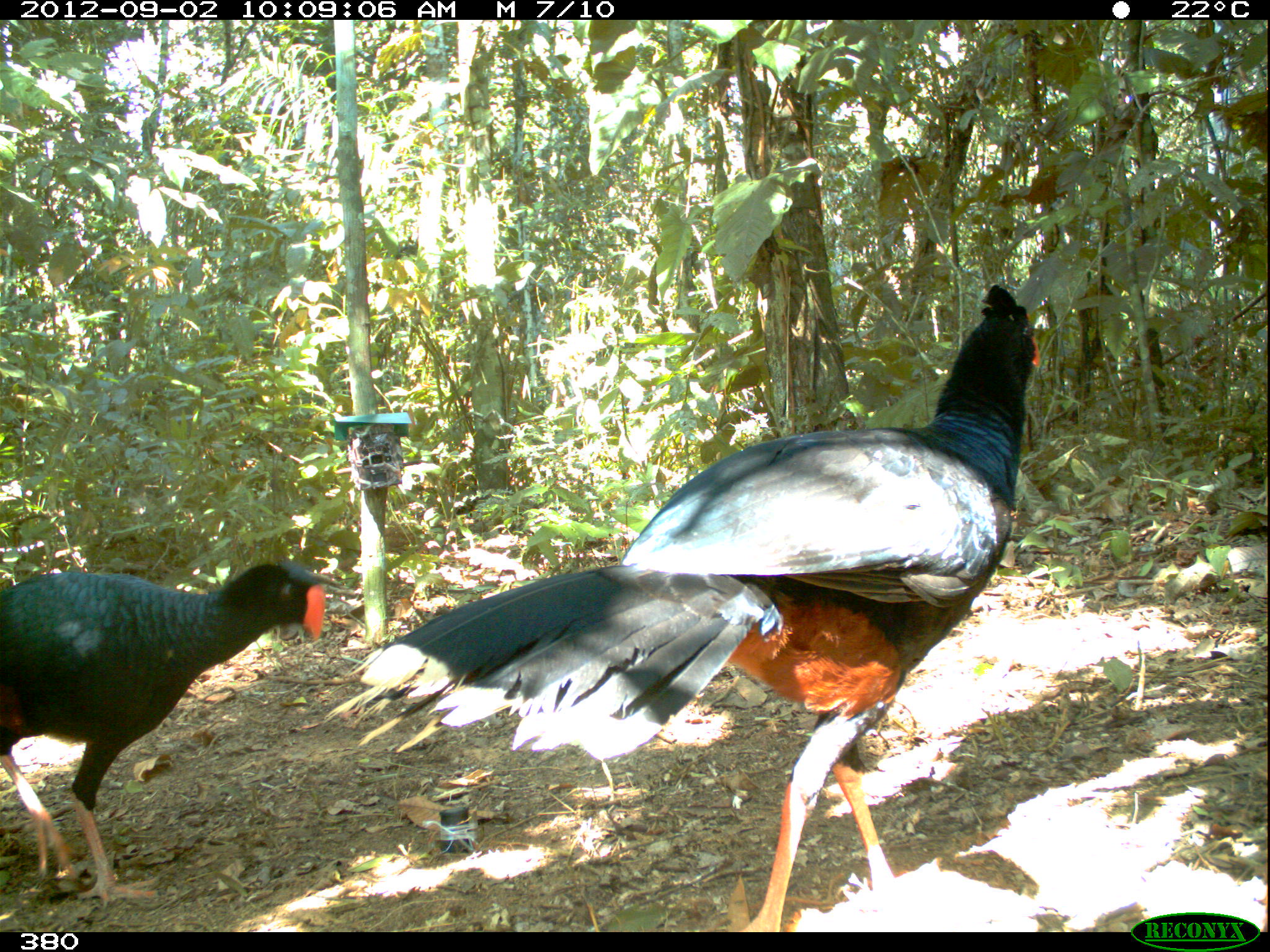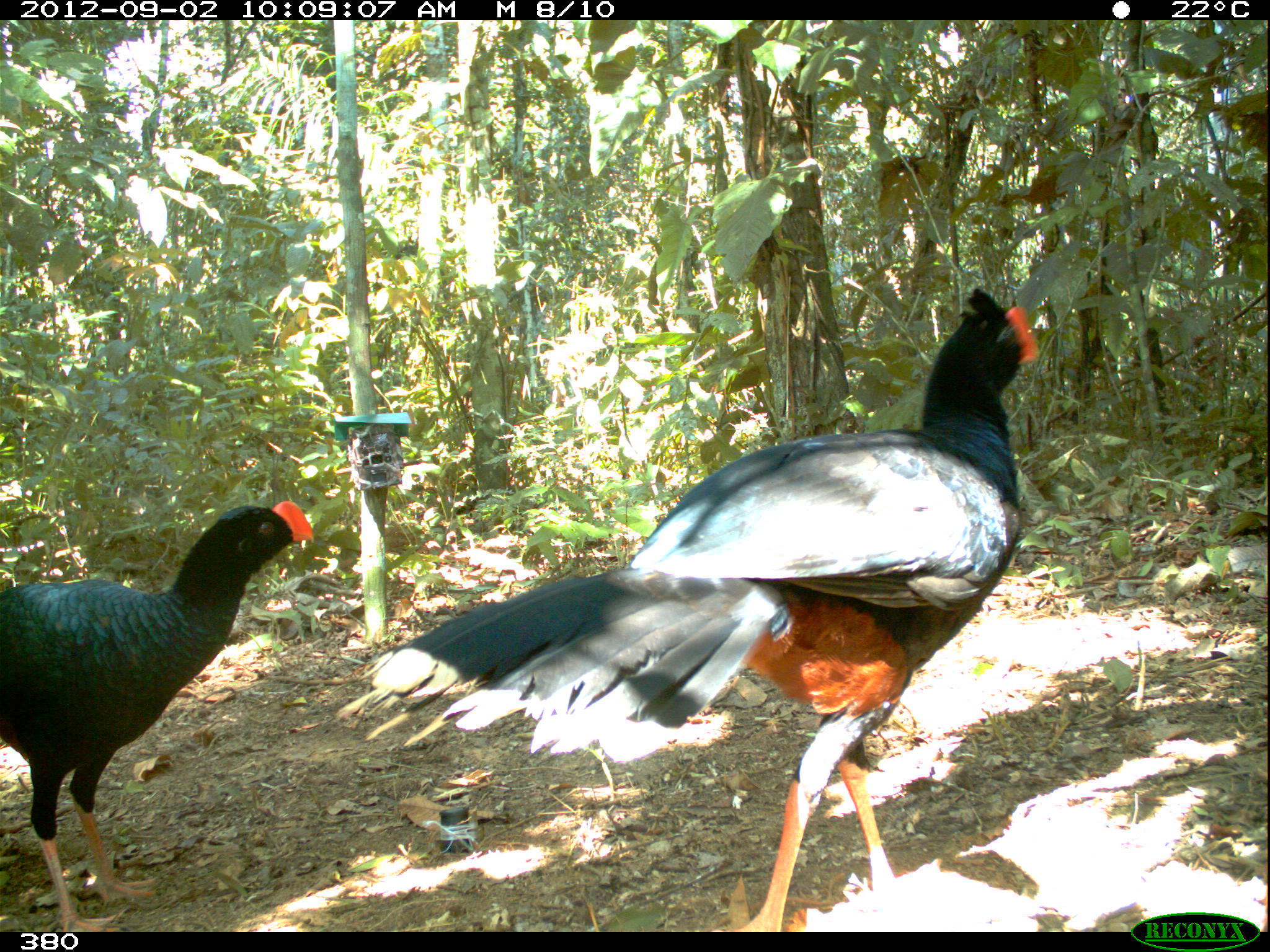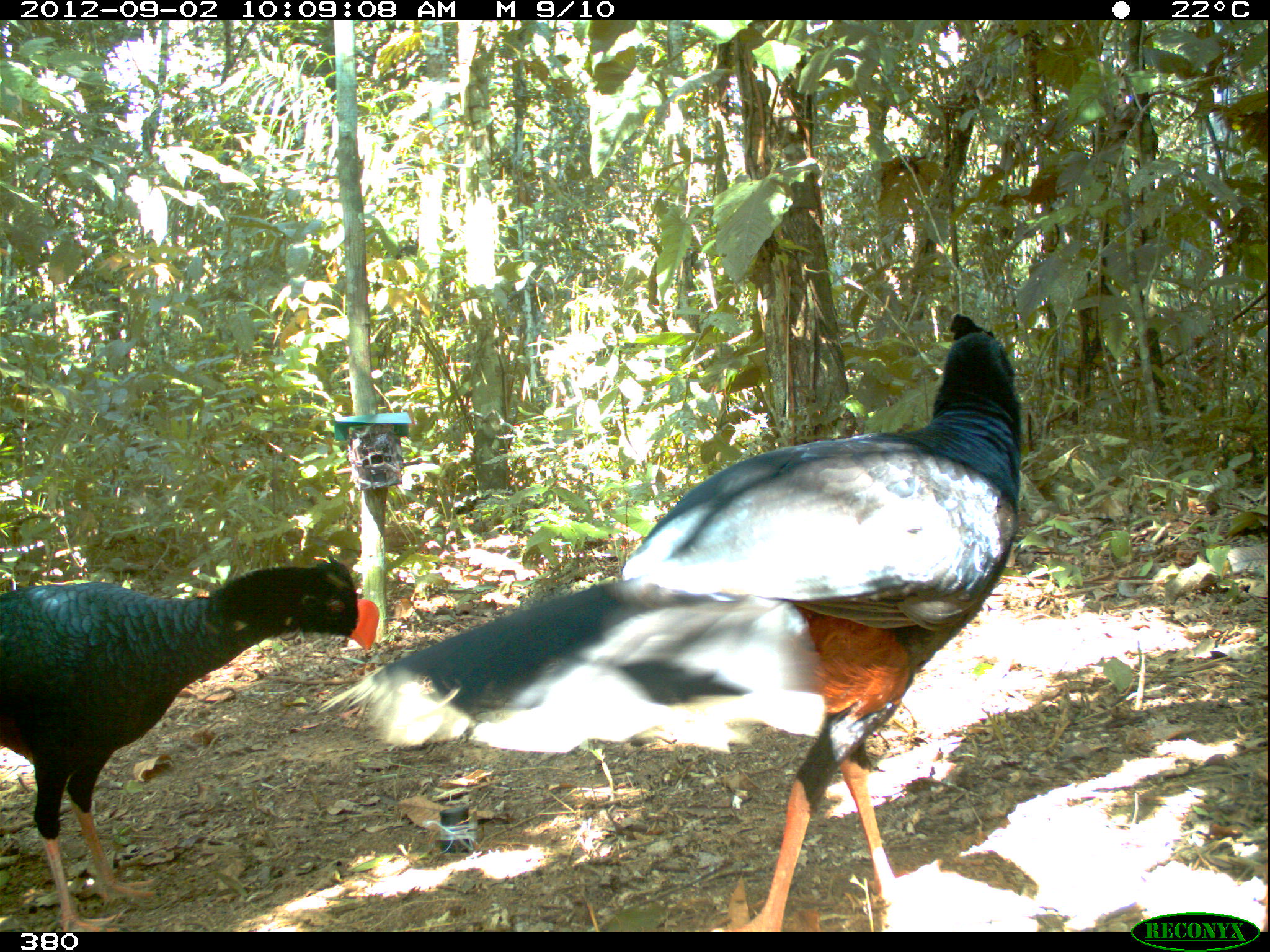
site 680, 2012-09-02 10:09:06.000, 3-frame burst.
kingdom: Animalia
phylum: Chordata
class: Aves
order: Galliformes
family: Cracidae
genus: Mitu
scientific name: Mitu tuberosum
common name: razor-billed curassow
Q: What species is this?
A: Mitu tuberosum (razor-billed curassow).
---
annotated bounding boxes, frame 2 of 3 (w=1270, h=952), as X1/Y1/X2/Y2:
mitu tuberosum: 330/287/1040/932; 0/496/314/930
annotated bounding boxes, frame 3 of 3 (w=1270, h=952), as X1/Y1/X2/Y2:
mitu tuberosum: 317/312/1023/930; 0/553/381/932